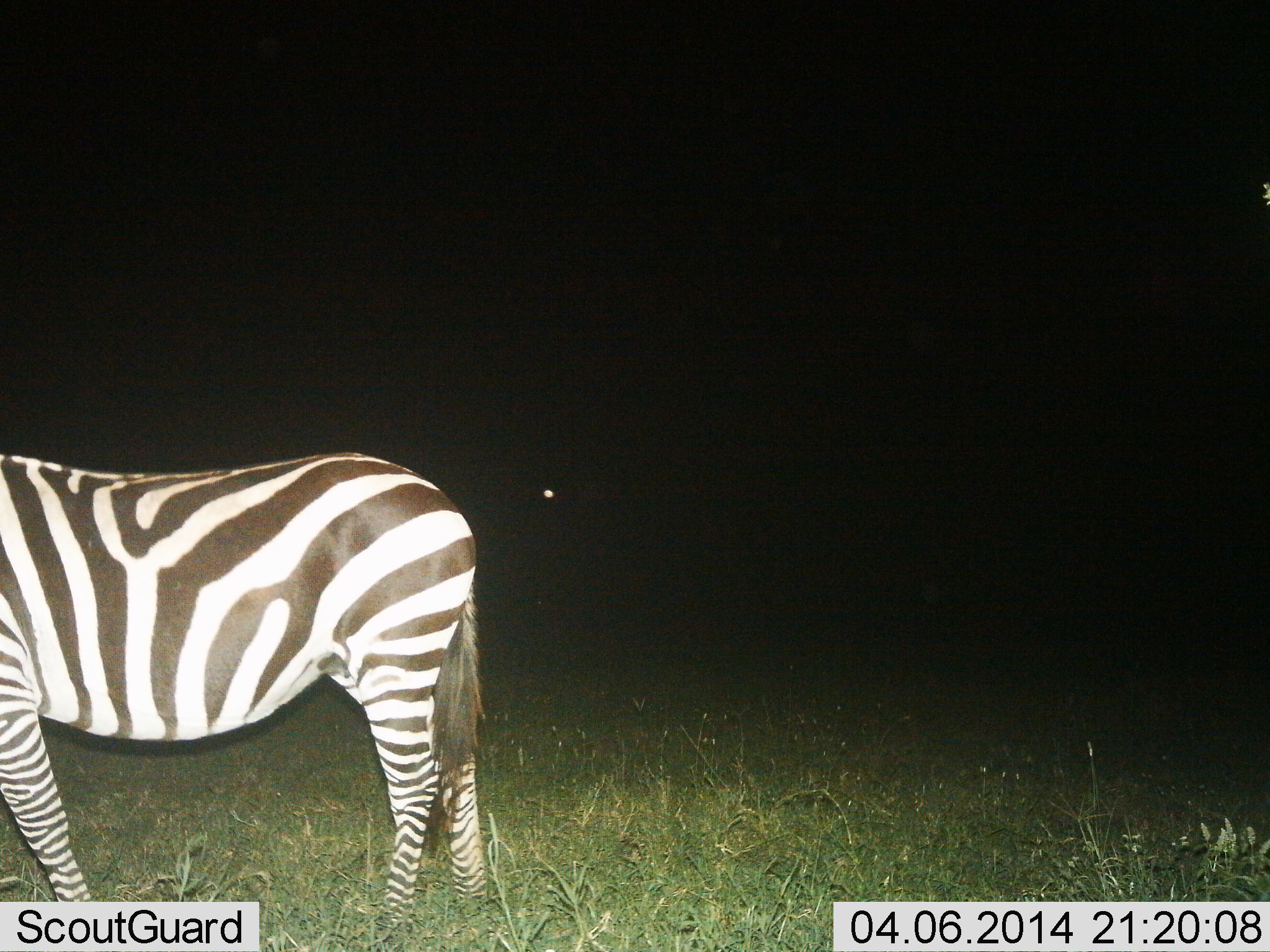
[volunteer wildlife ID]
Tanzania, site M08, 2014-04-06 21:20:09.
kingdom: Animalia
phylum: Chordata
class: Mammalia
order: Perissodactyla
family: Equidae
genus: Equus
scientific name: Equus quagga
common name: plains zebra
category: zebra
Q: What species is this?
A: Zebra (plains zebra) (Equus quagga).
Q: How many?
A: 1.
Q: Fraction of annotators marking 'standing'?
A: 100%.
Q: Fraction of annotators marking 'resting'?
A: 0%.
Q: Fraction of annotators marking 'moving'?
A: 0%.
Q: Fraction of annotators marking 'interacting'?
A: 0%.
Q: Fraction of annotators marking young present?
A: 0%.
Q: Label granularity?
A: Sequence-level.